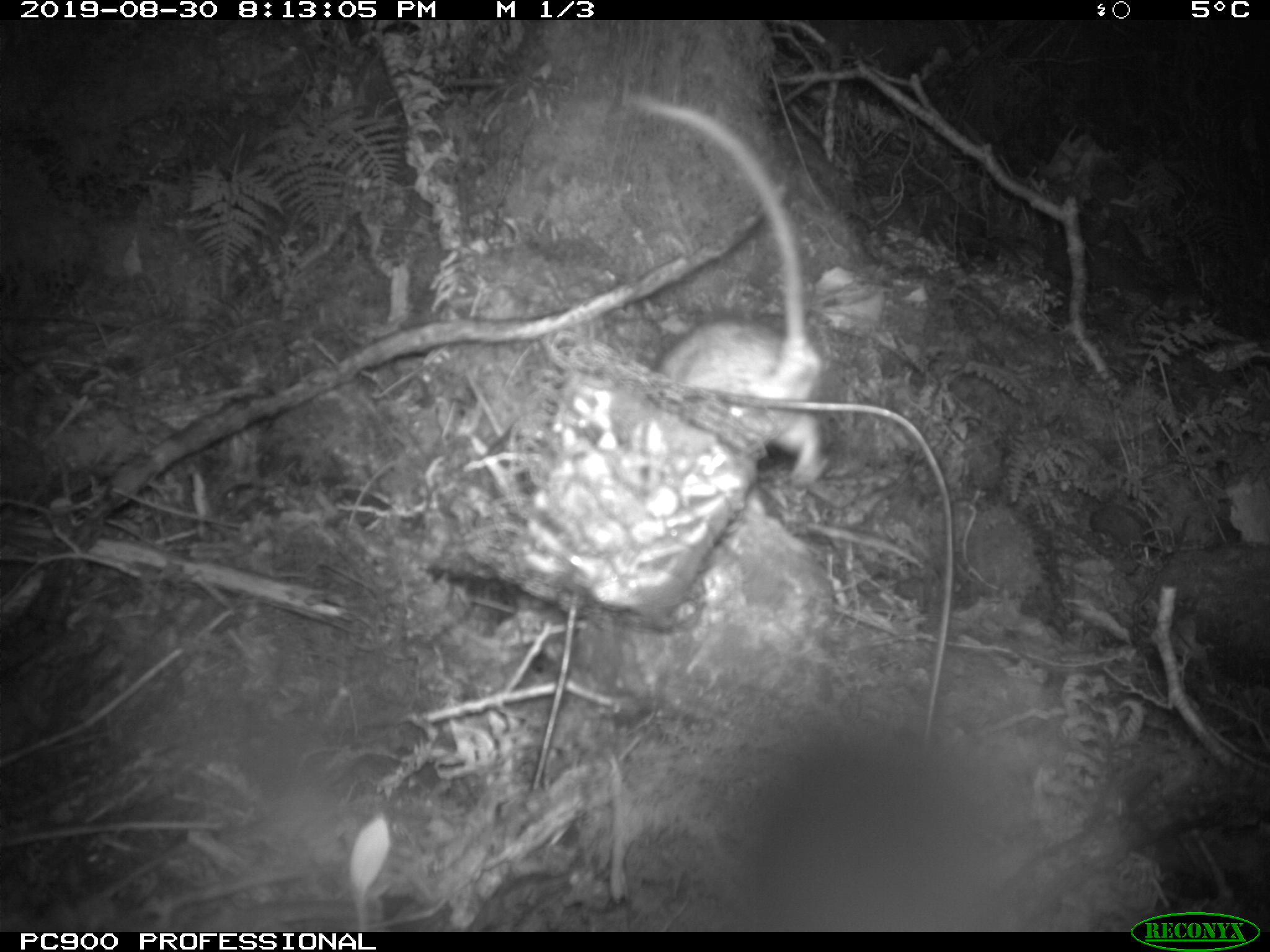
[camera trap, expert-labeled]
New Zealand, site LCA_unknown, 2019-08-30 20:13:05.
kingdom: Animalia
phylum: Chordata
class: Mammalia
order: Rodentia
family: Muridae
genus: Rattus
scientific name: Rattus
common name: rat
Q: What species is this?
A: Rat (Rattus).